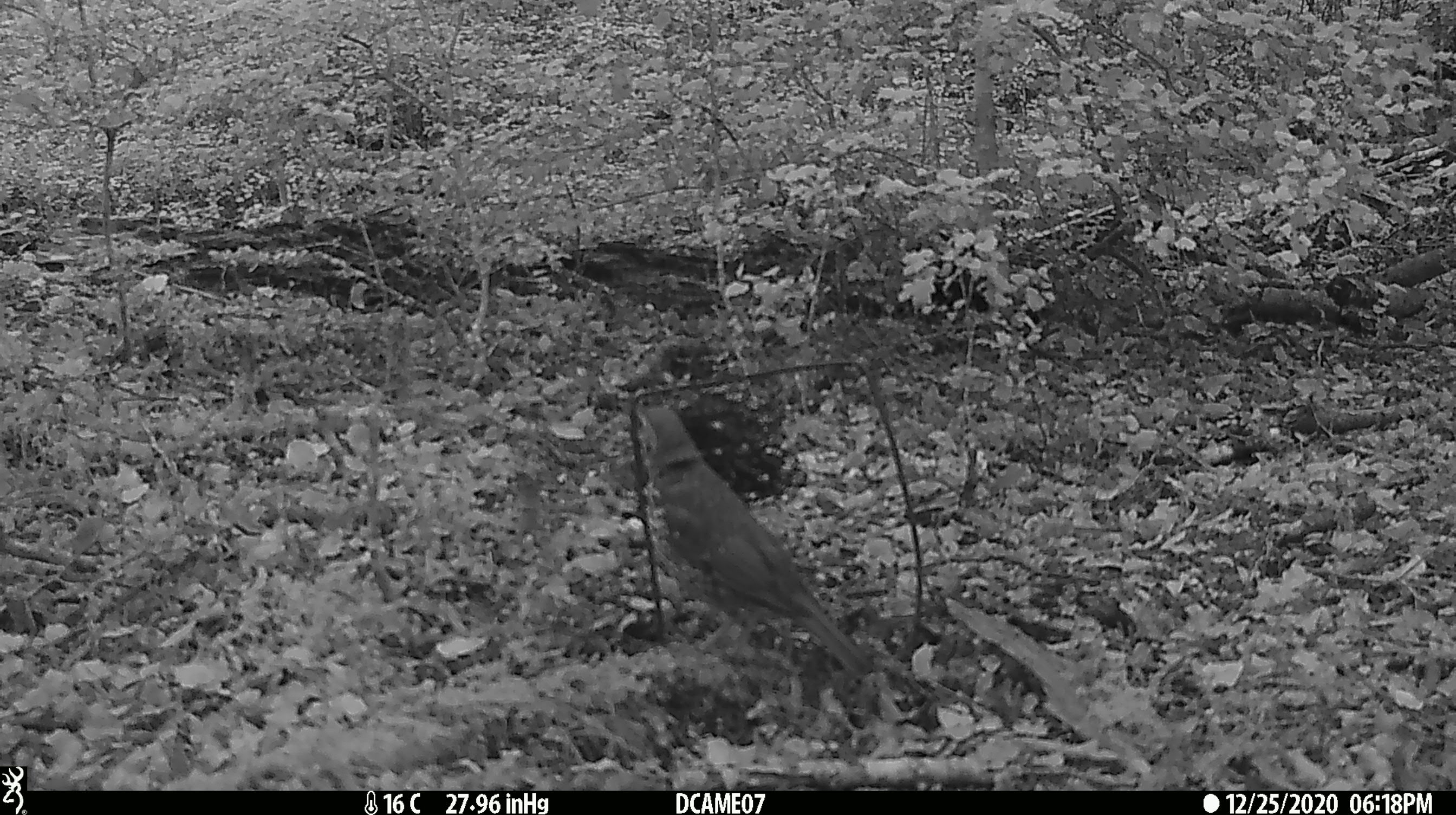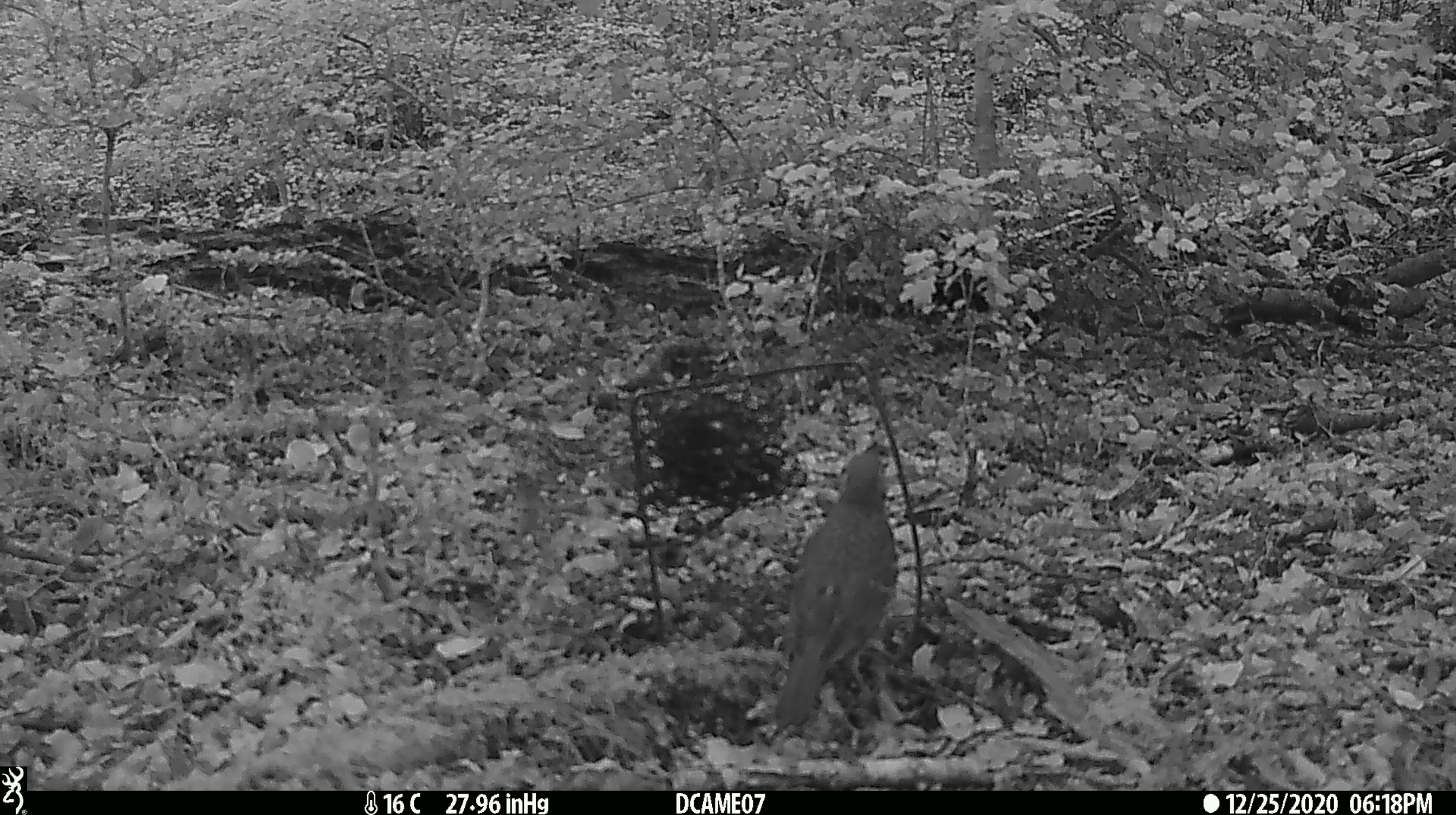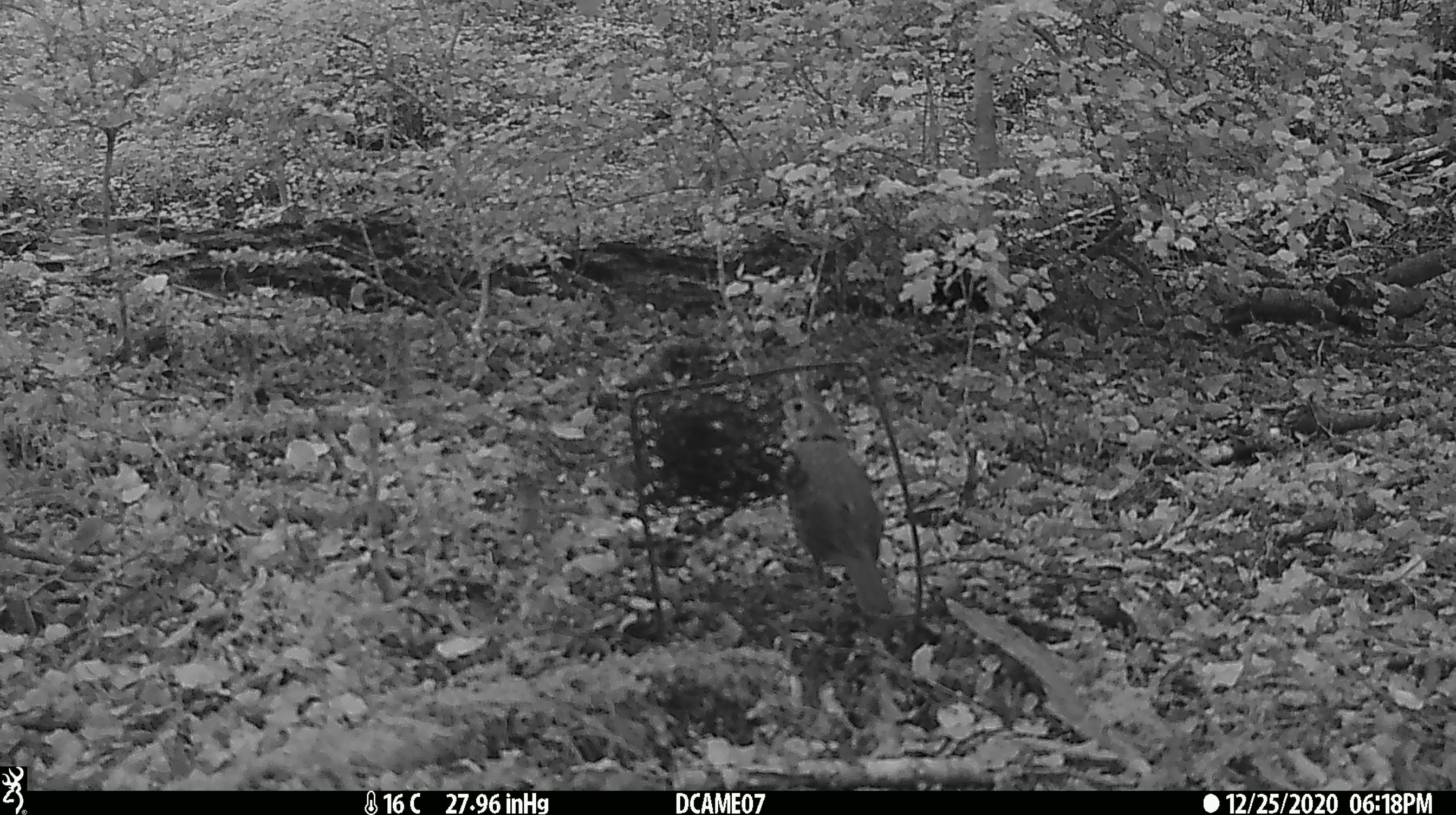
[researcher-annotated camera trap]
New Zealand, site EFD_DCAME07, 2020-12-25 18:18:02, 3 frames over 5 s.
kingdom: Animalia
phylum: Chordata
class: Aves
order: Passeriformes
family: Turdidae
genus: Turdus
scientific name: Turdus philomelos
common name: song thrush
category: thrush